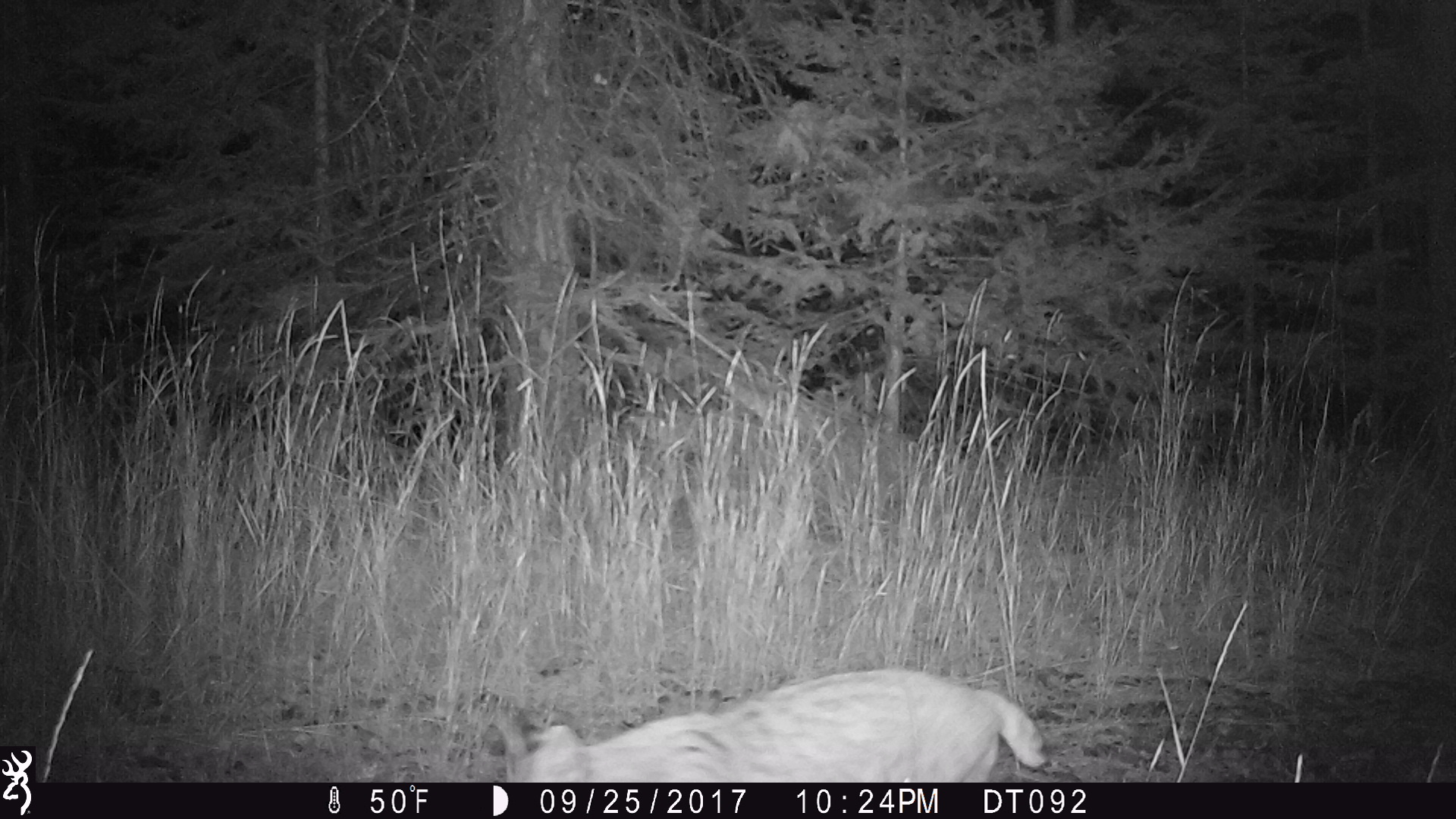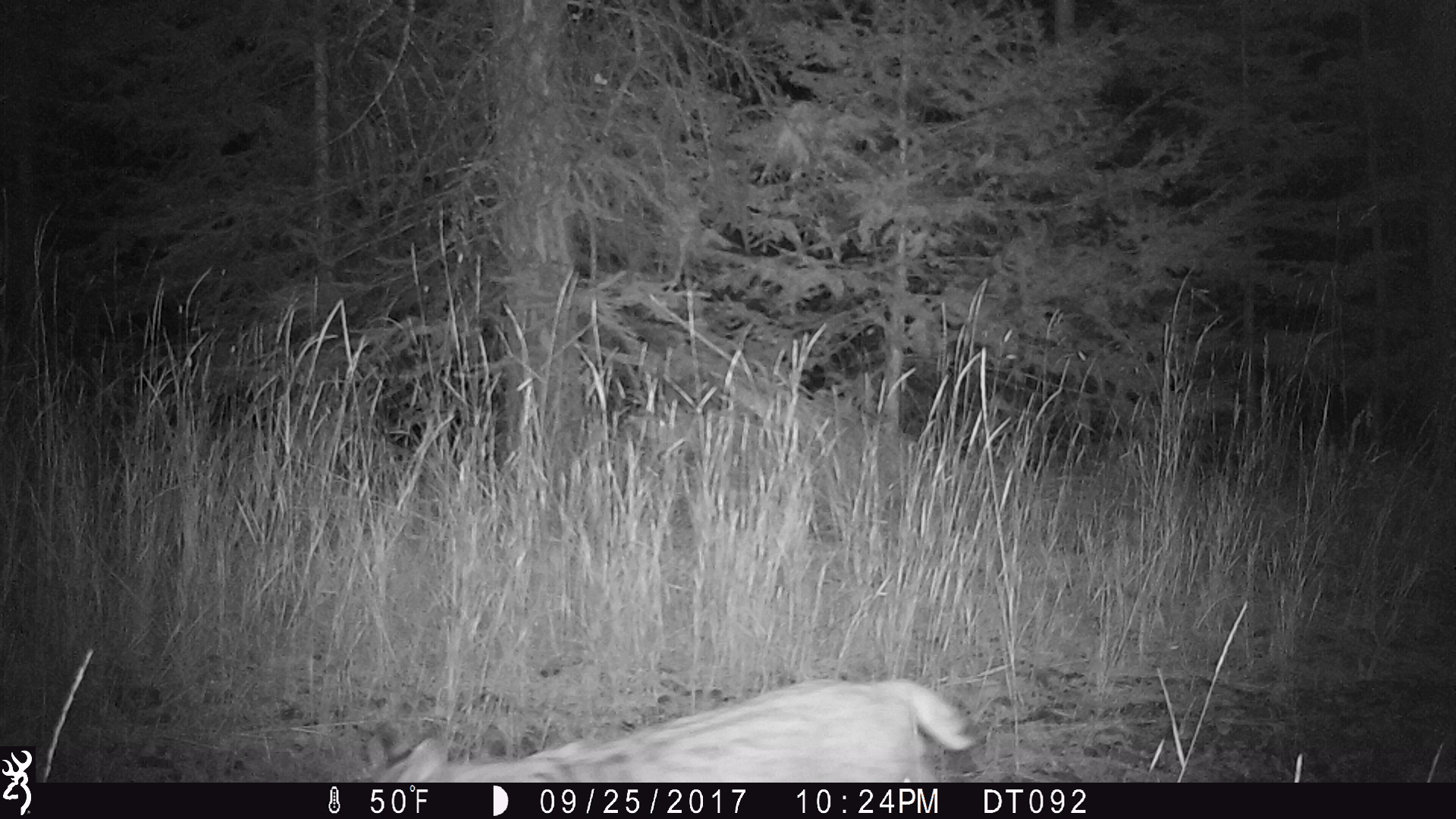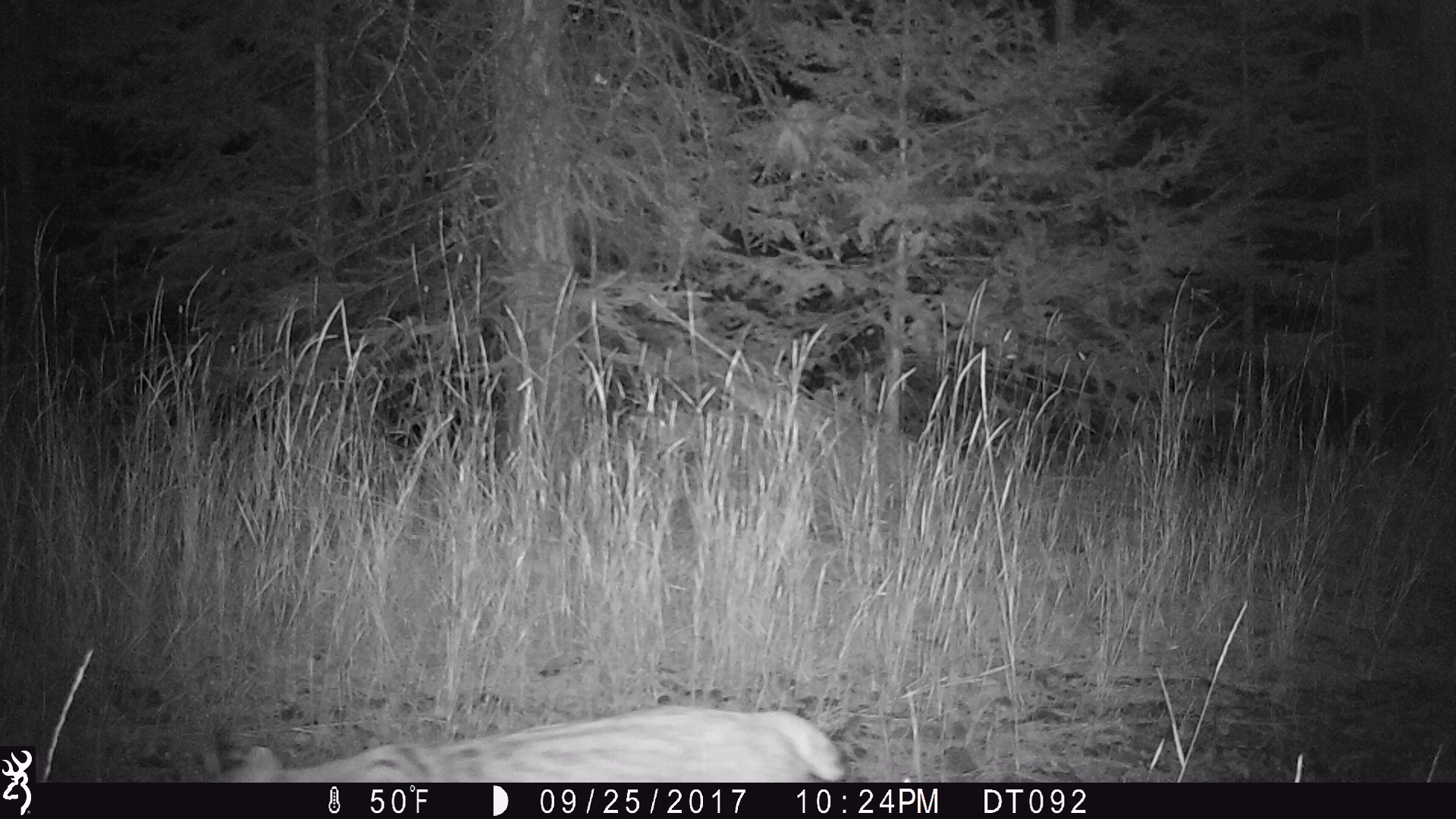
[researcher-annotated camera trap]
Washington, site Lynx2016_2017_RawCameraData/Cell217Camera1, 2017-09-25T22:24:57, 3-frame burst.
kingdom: Animalia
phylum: Chordata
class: Mammalia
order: Carnivora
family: Felidae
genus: Lynx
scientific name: Lynx rufus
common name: bobcat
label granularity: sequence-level